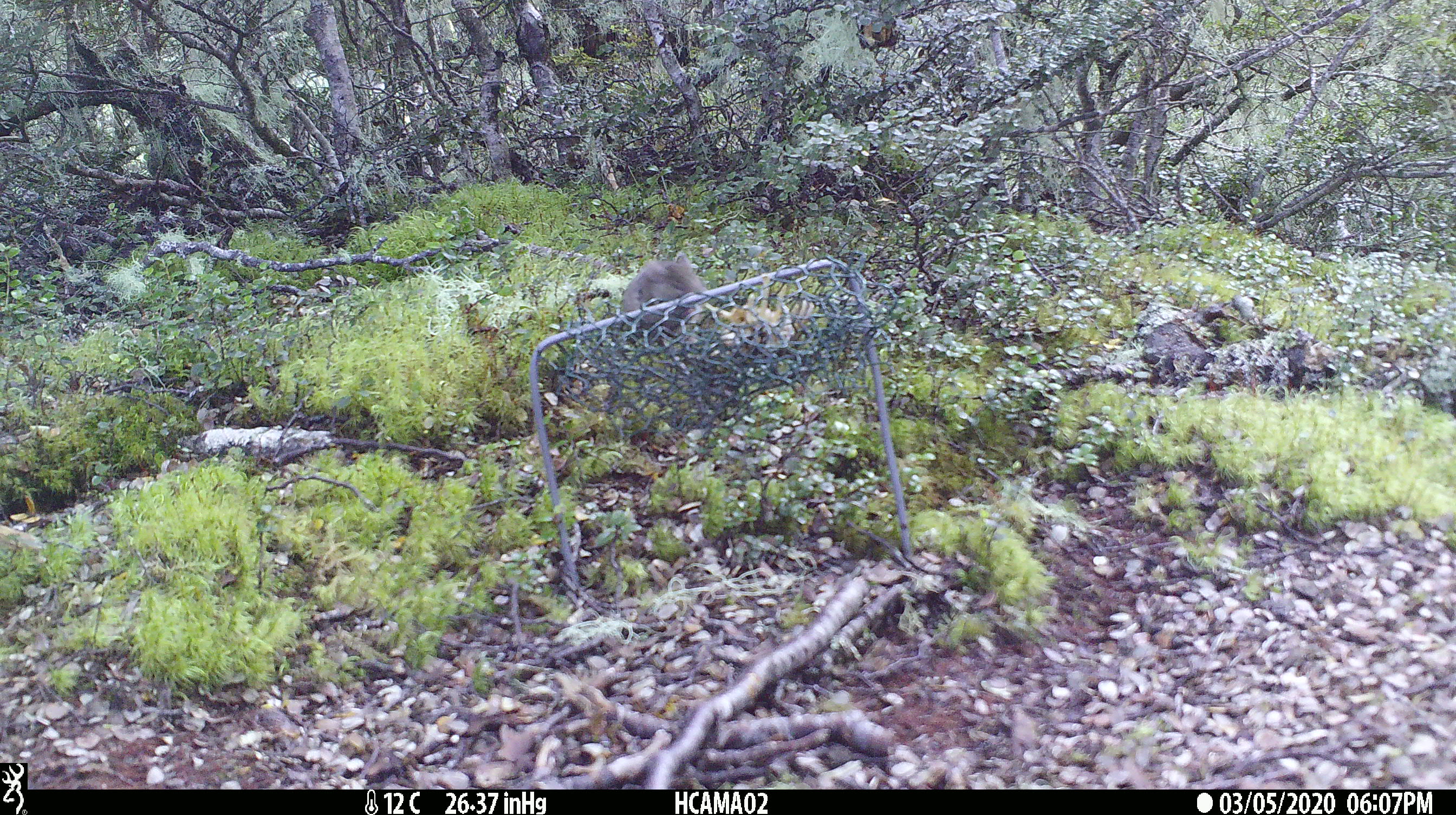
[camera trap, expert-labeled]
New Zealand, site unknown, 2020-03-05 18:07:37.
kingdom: Animalia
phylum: Chordata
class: Mammalia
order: Rodentia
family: Muridae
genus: Mus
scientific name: Mus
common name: mouse